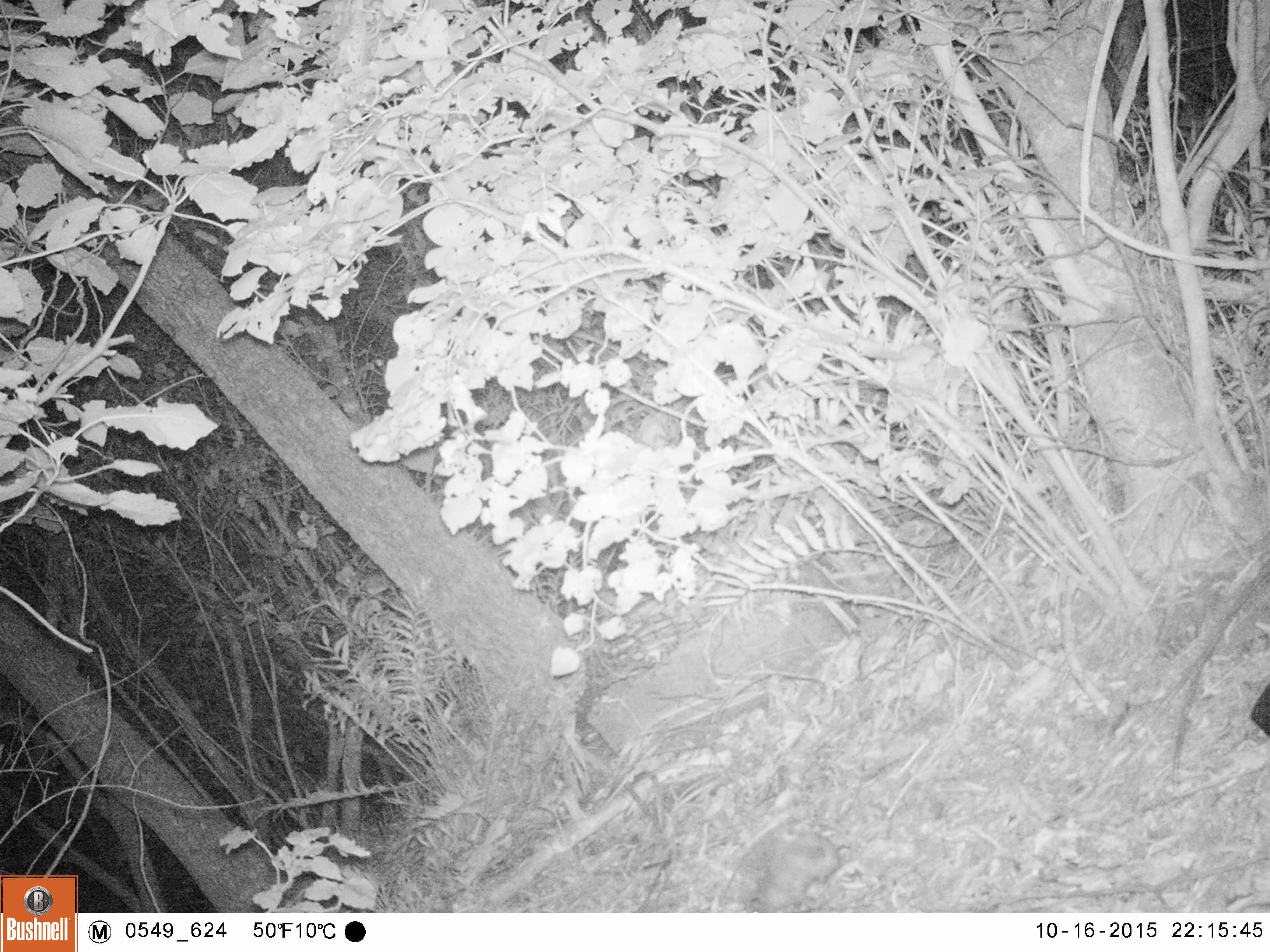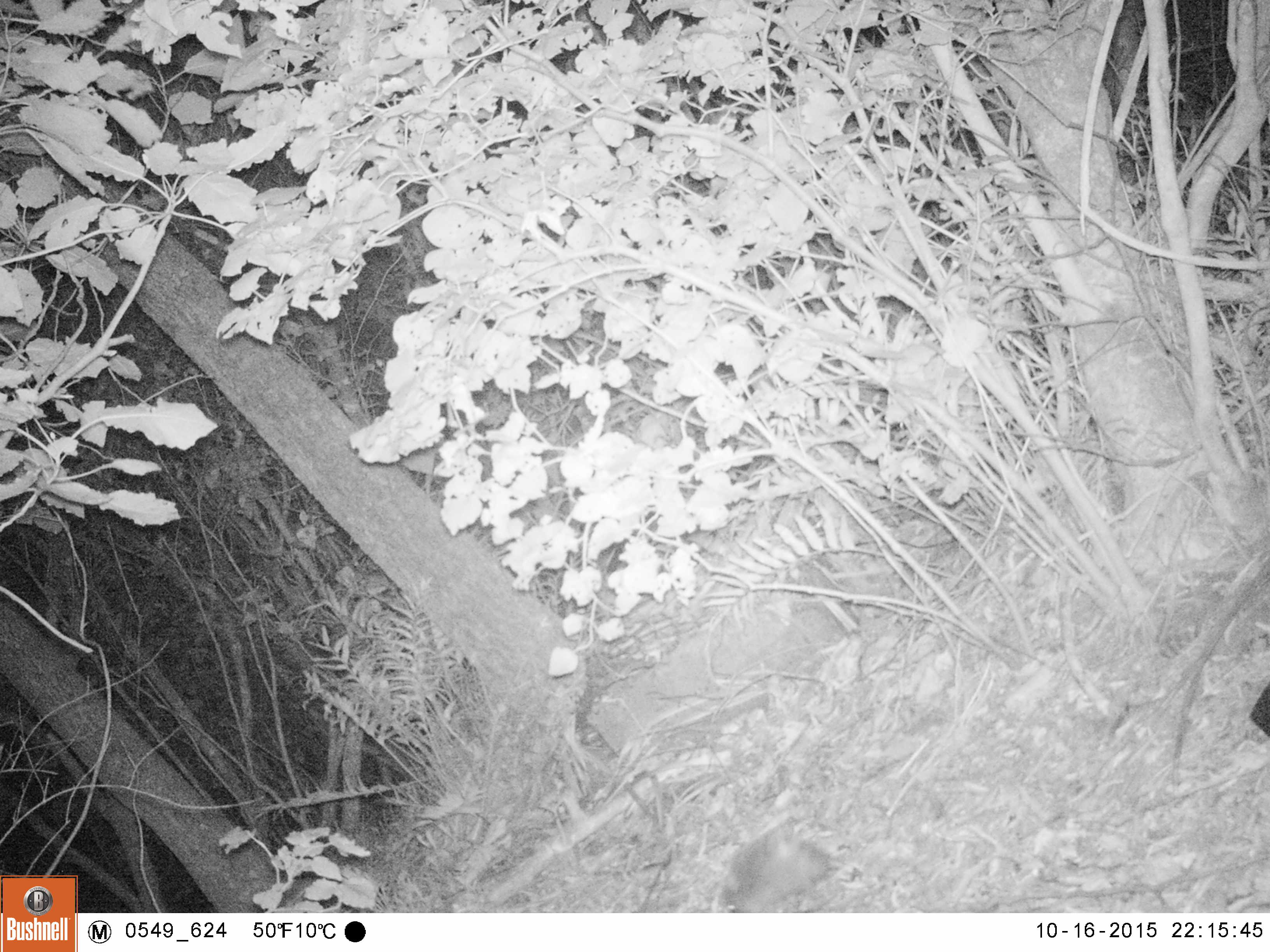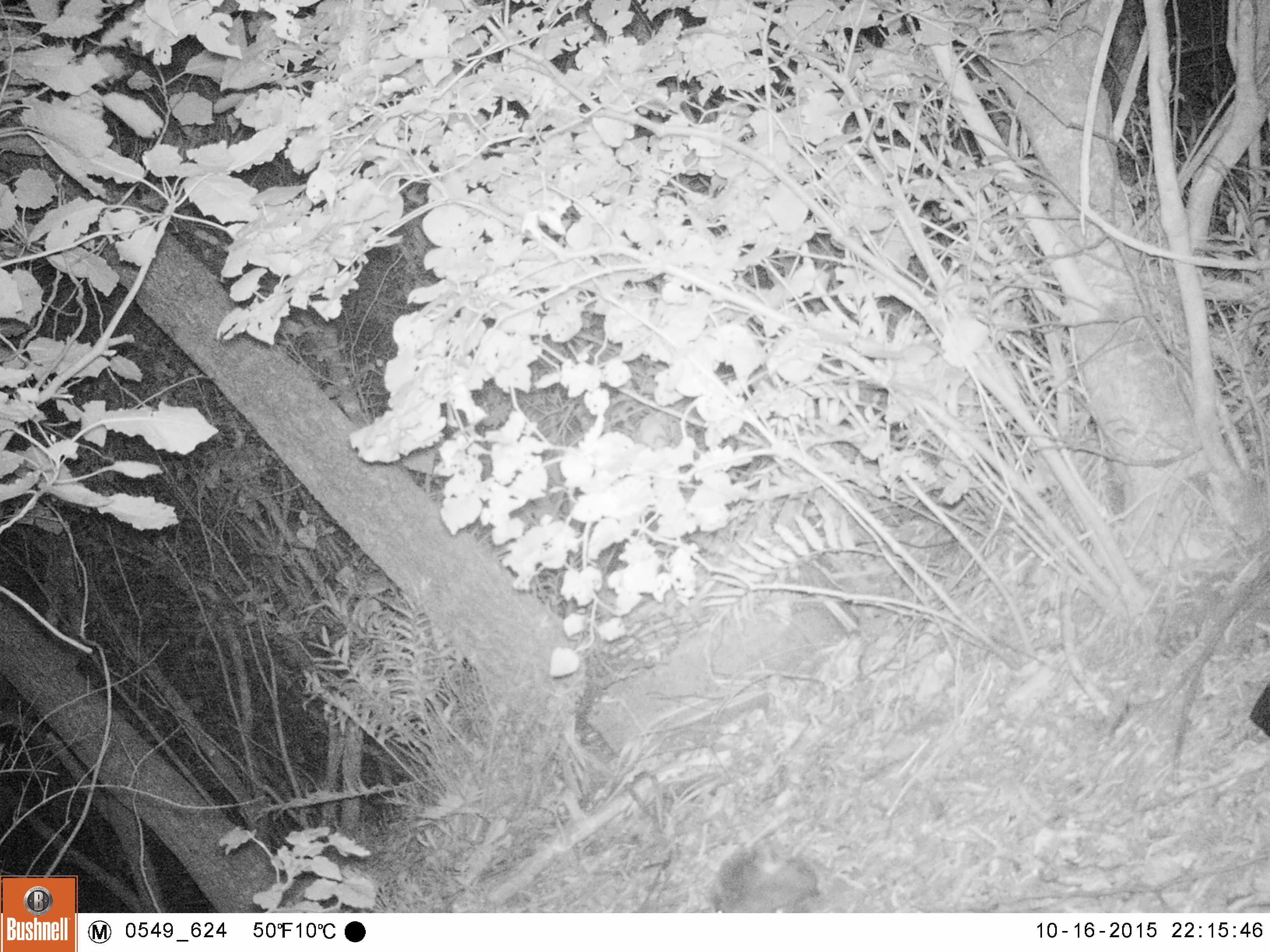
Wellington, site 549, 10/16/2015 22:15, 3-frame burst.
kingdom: Animalia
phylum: Chordata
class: Mammalia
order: Eulipotyphla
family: Erinaceidae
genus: Erinaceus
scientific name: Erinaceus europaeus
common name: hedgehog